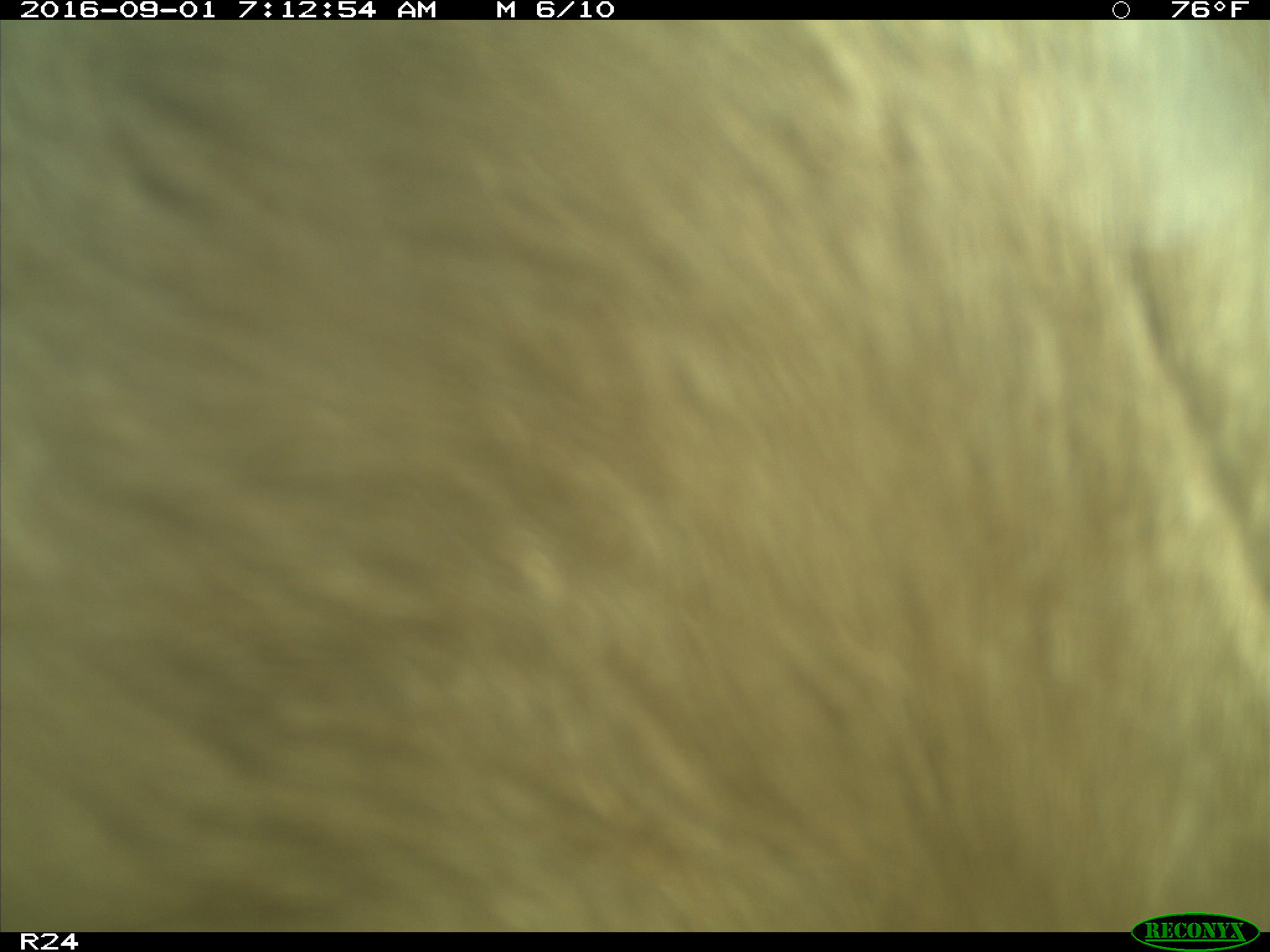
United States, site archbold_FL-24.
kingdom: Animalia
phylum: Chordata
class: Mammalia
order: Artiodactyla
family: Bovidae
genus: Bos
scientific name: Bos taurus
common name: domestic cow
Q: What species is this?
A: Bos taurus (domestic cow).